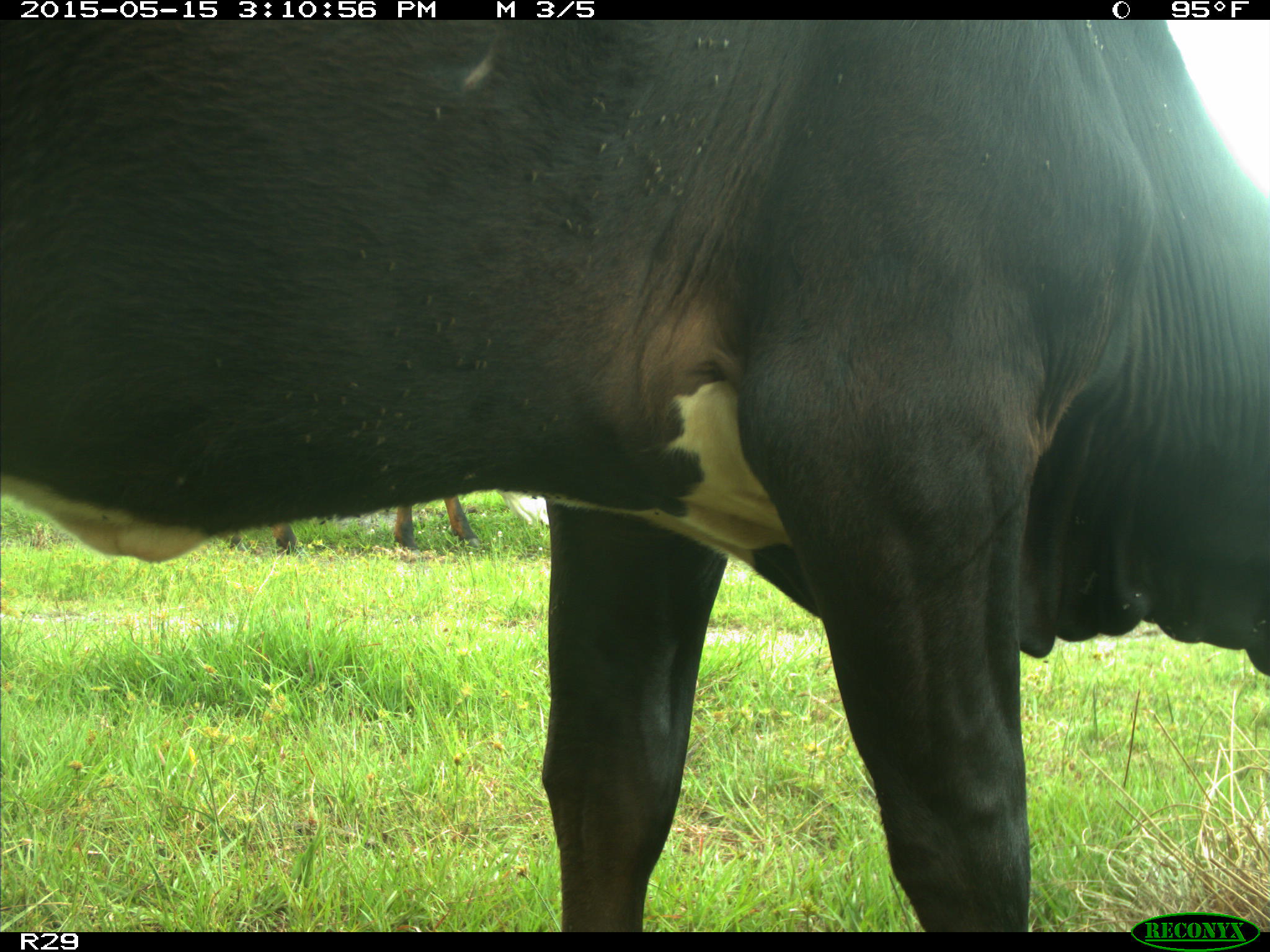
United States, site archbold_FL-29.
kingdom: Animalia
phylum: Chordata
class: Mammalia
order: Artiodactyla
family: Bovidae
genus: Bos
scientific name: Bos taurus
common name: domestic cow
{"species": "Bos taurus (domestic cow)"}